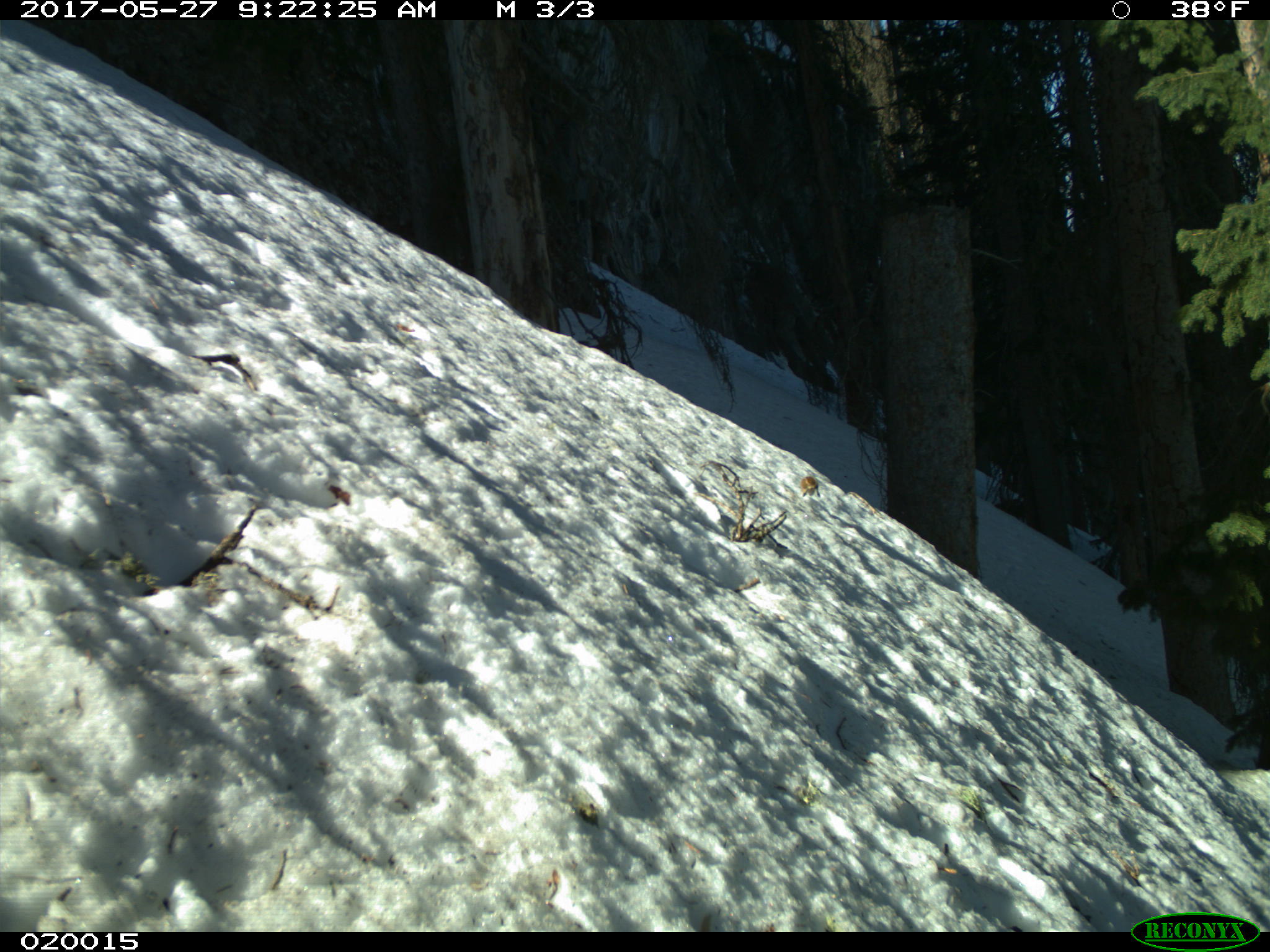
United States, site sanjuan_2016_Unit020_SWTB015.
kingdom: Animalia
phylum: Chordata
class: Mammalia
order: Rodentia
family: Sciuridae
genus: Tamias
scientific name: Tamias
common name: chipmunk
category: unidentified chipmunk